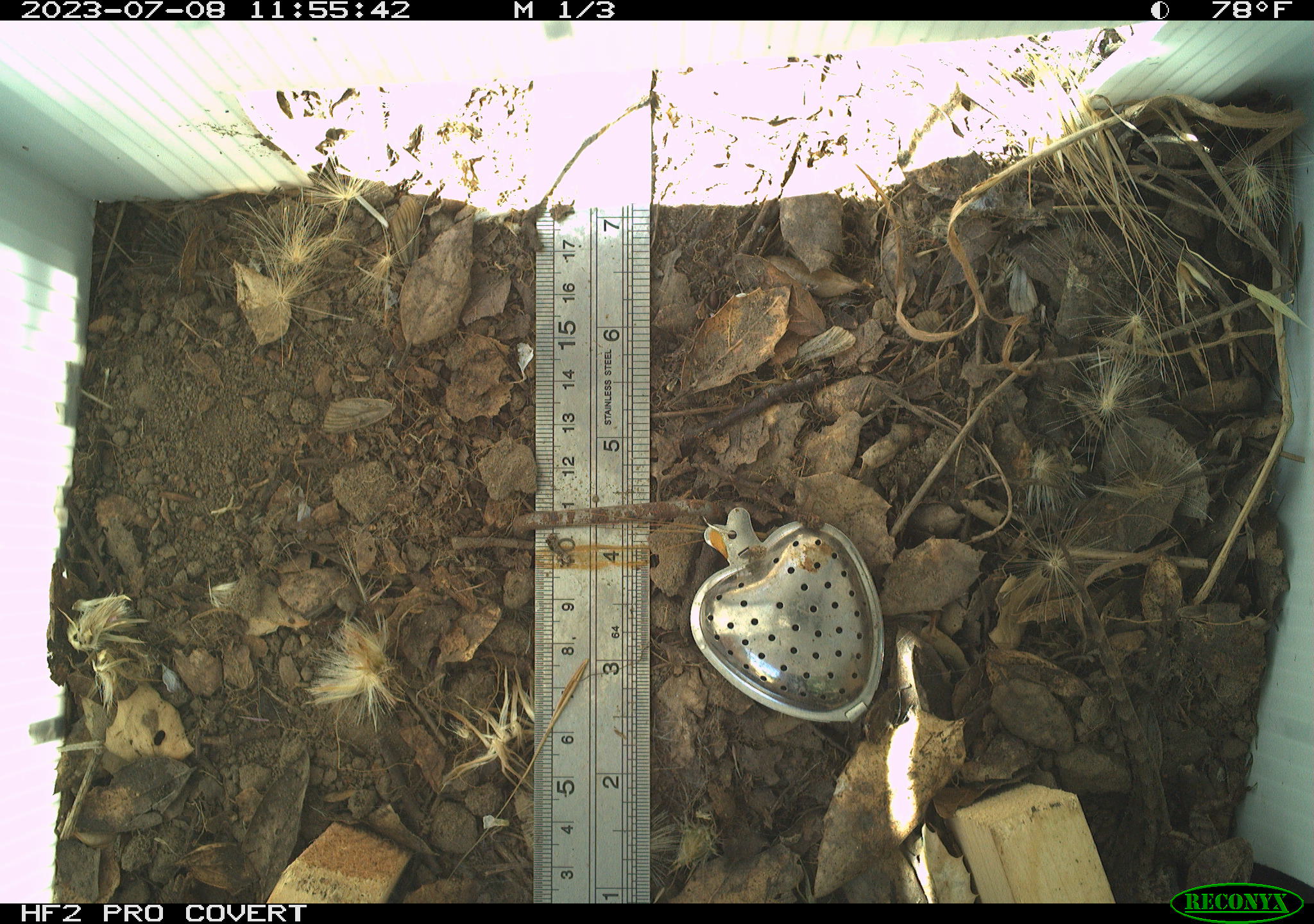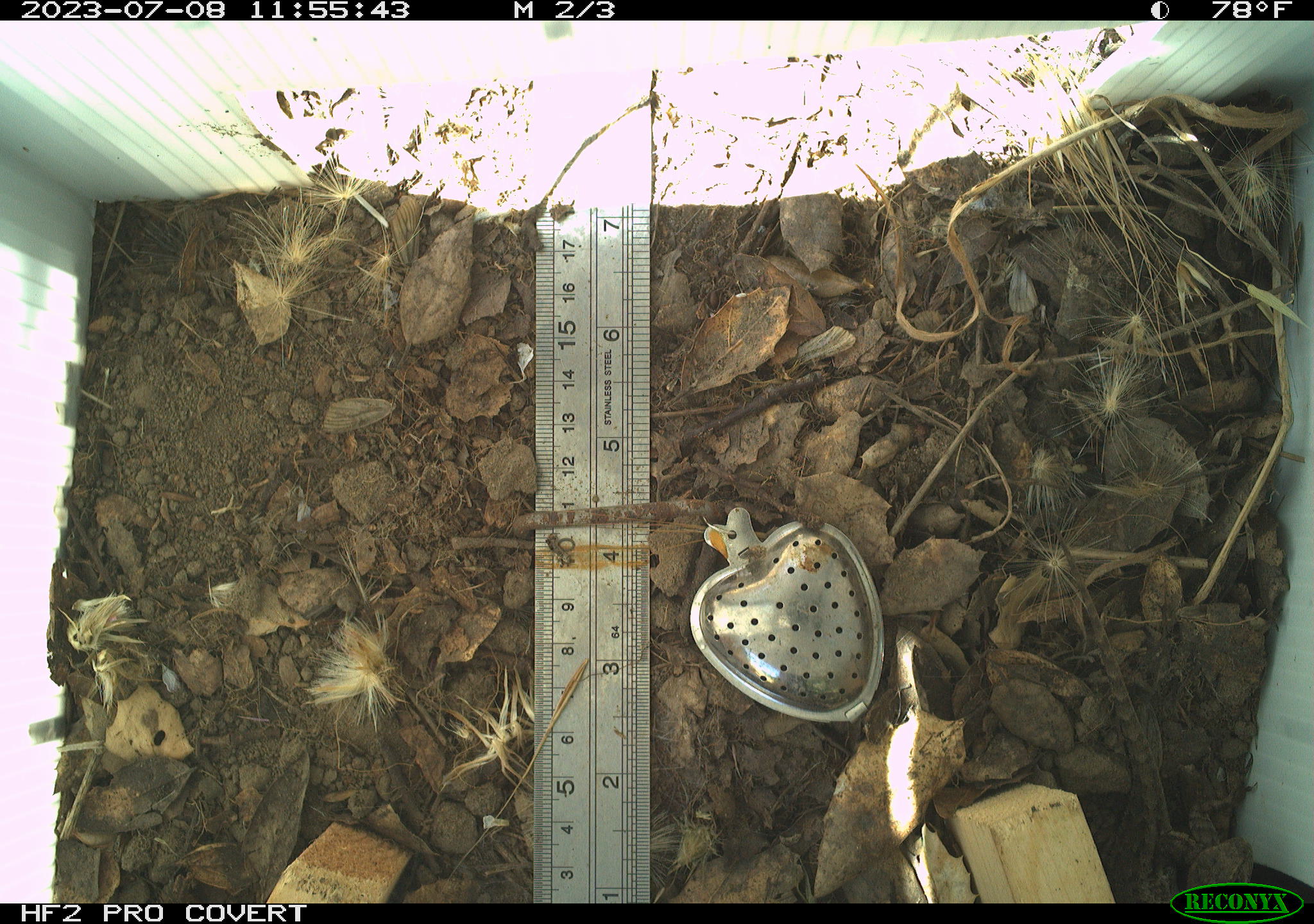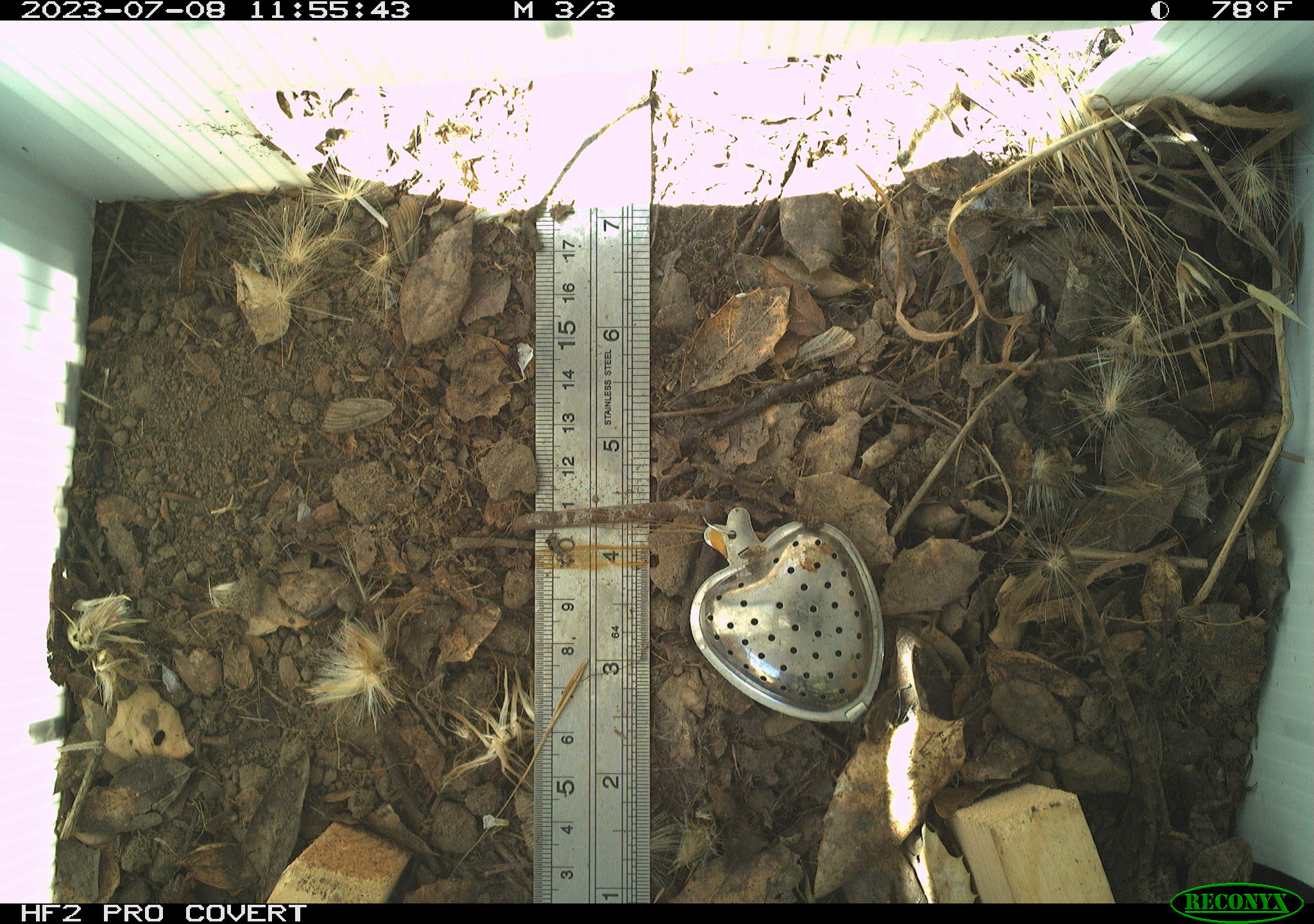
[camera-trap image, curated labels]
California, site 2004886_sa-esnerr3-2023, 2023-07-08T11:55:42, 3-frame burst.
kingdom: Animalia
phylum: Chordata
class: Reptilia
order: Squamata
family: Phrynosomatidae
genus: Sceloporus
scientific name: Sceloporus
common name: spiny lizards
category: sceloporus species